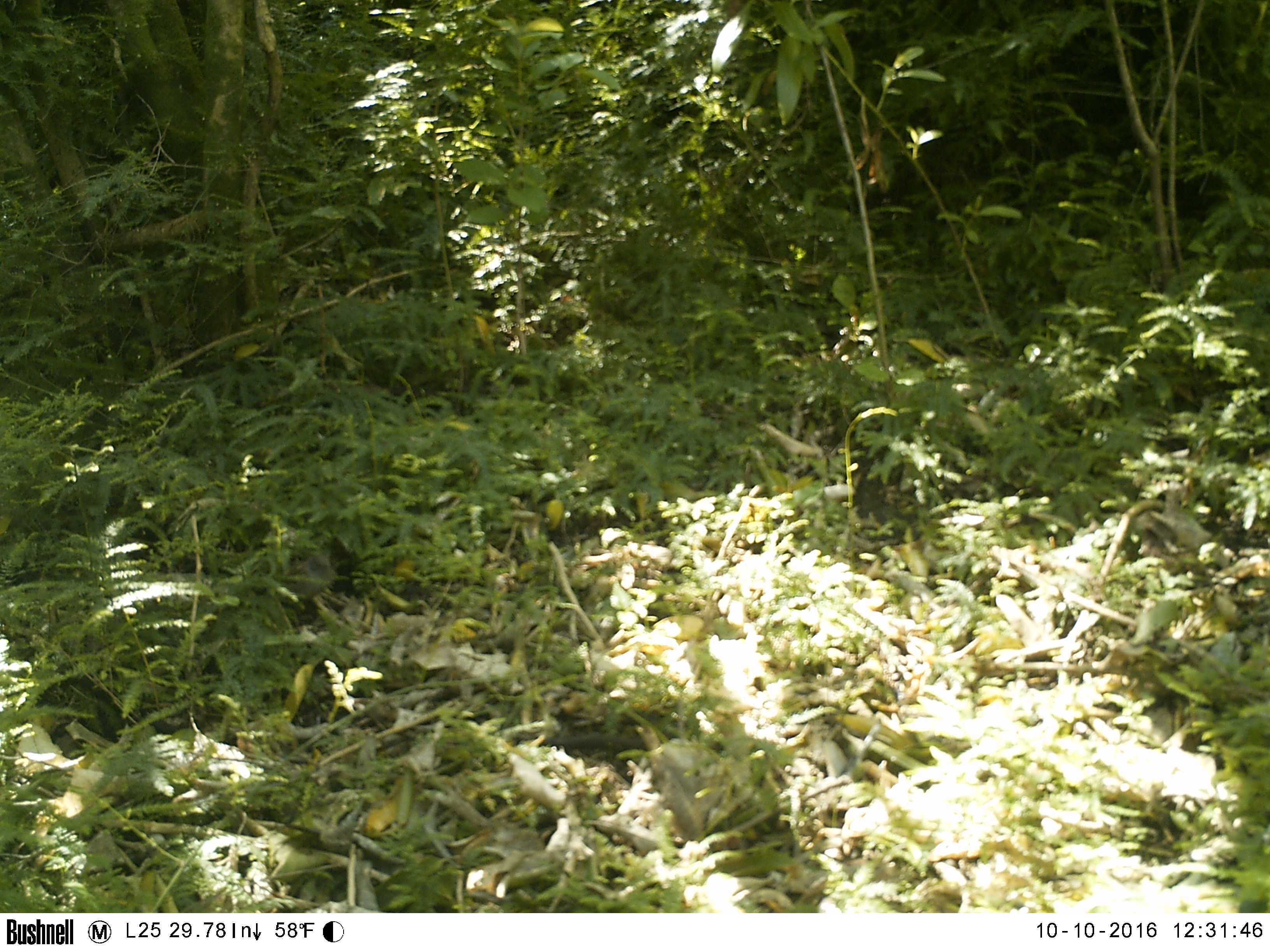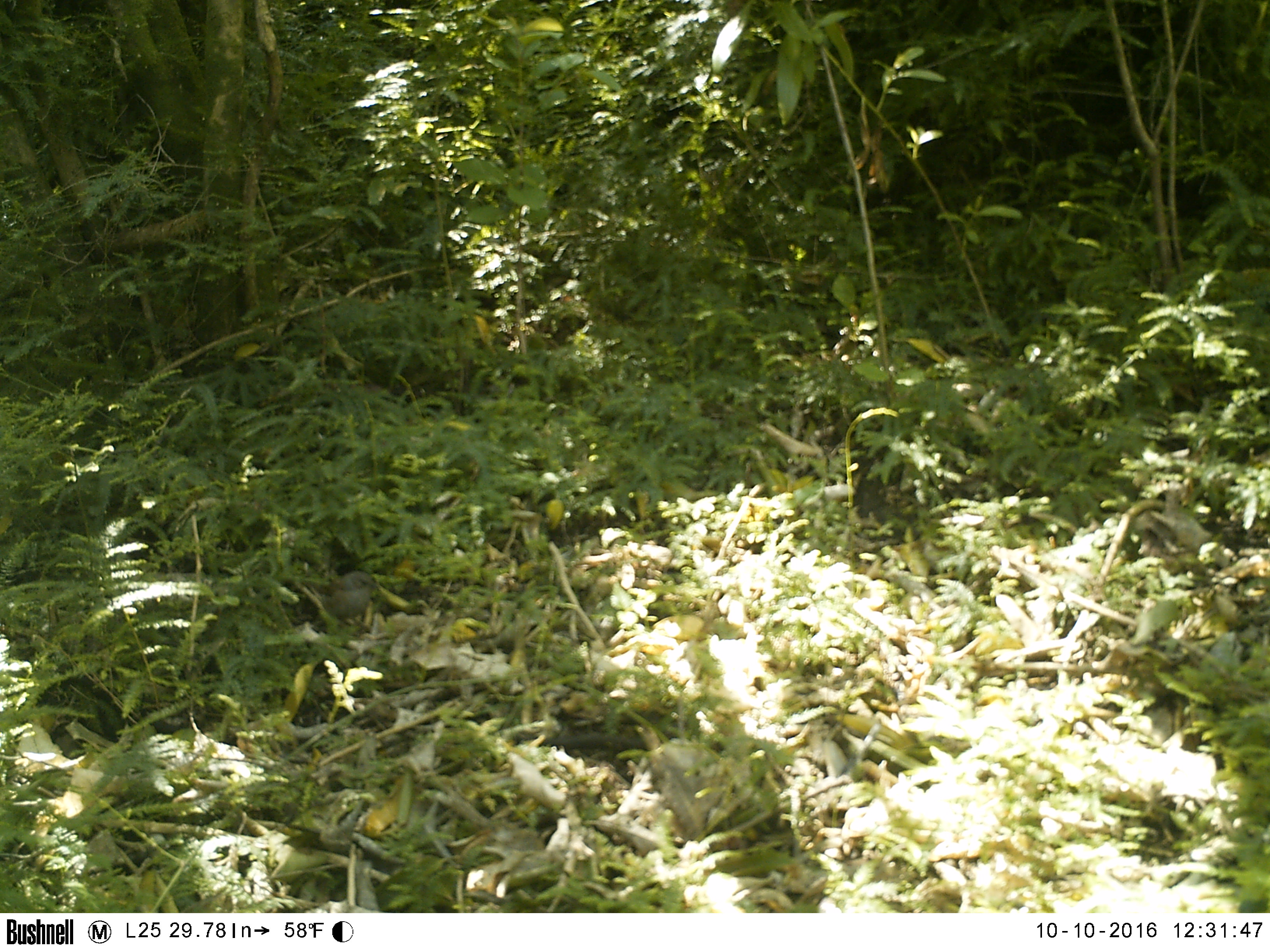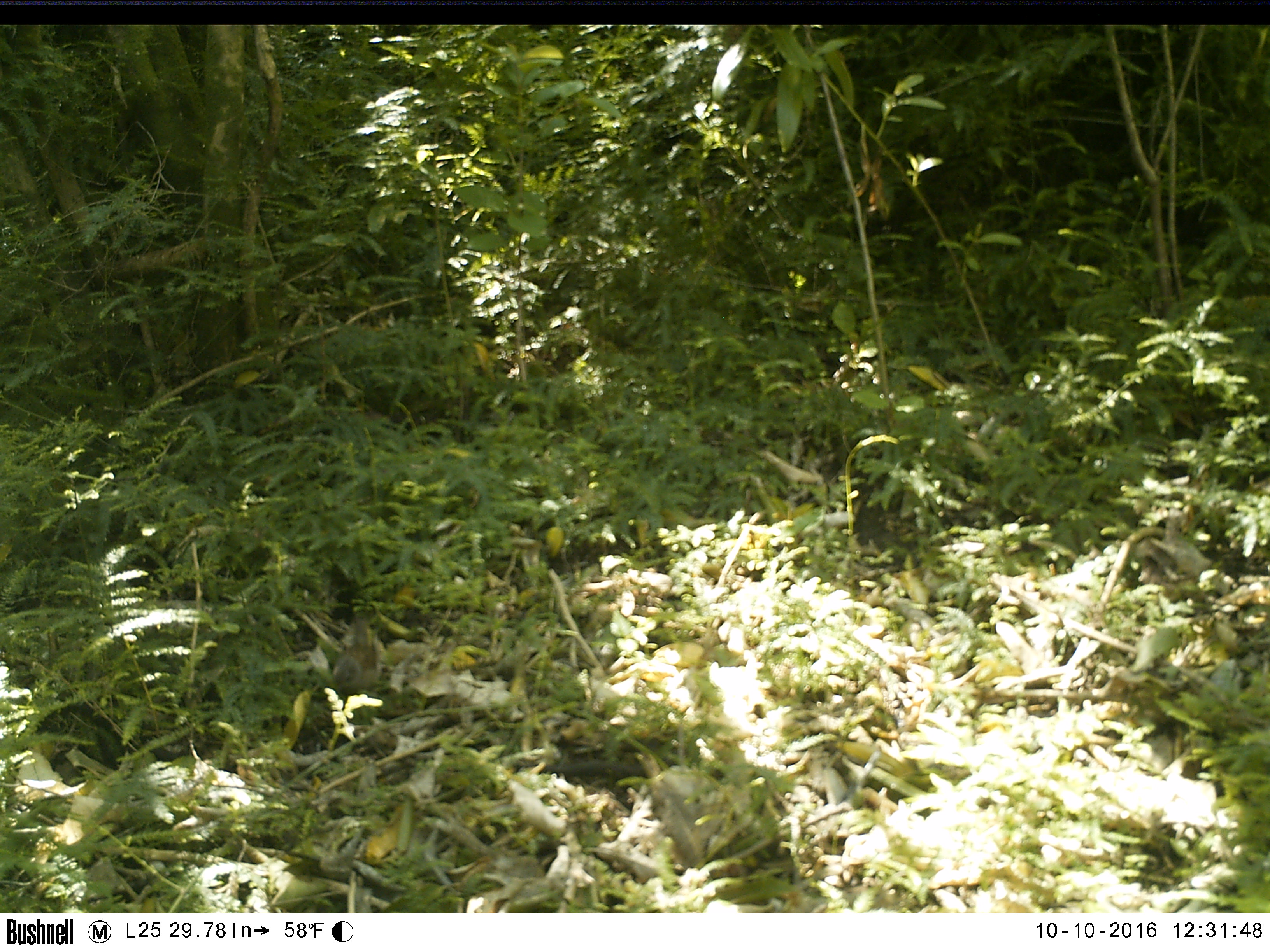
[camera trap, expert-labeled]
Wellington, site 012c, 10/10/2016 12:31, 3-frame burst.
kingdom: Animalia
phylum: Chordata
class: Aves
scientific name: Aves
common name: bird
Bird (Aves).